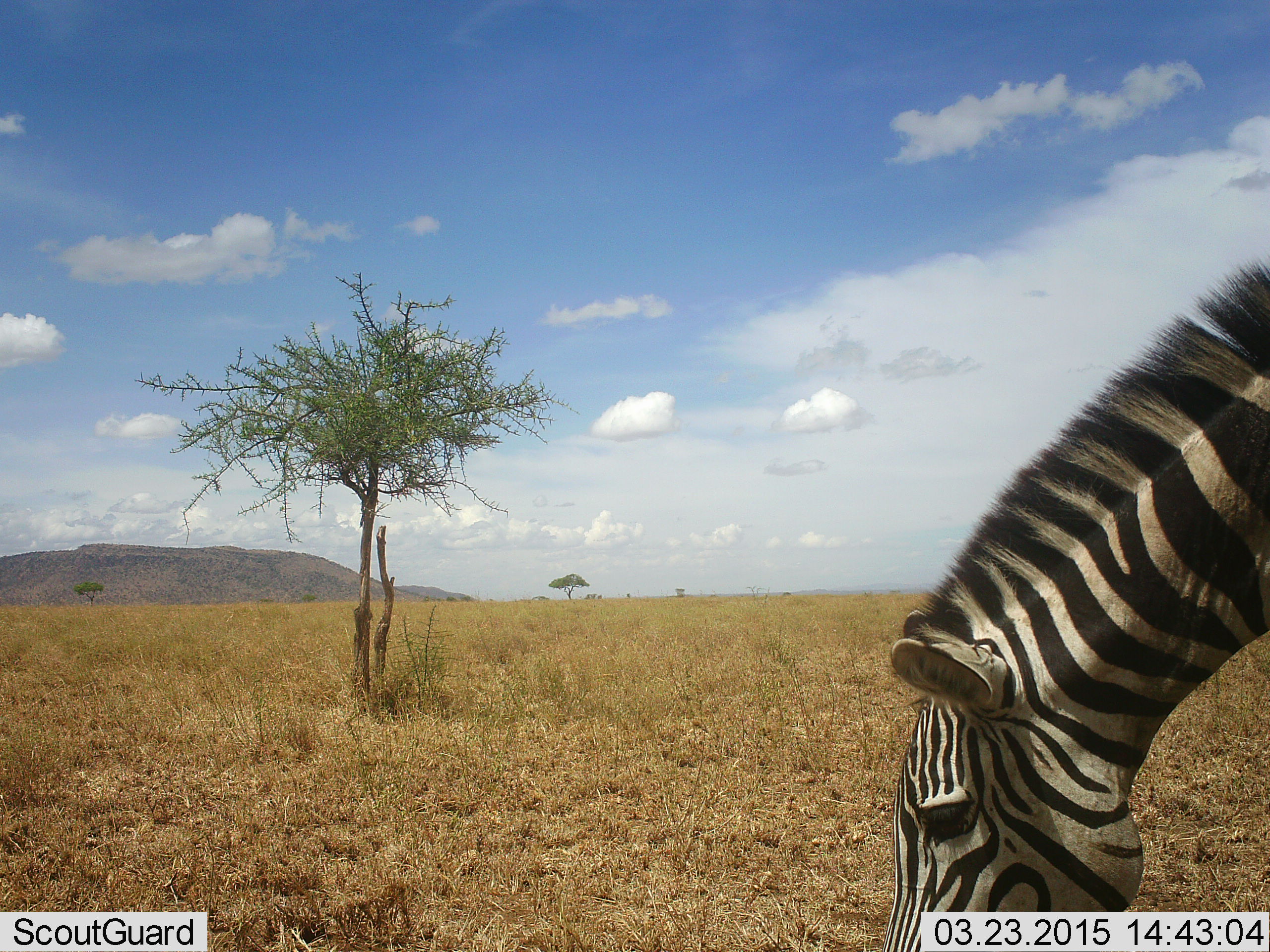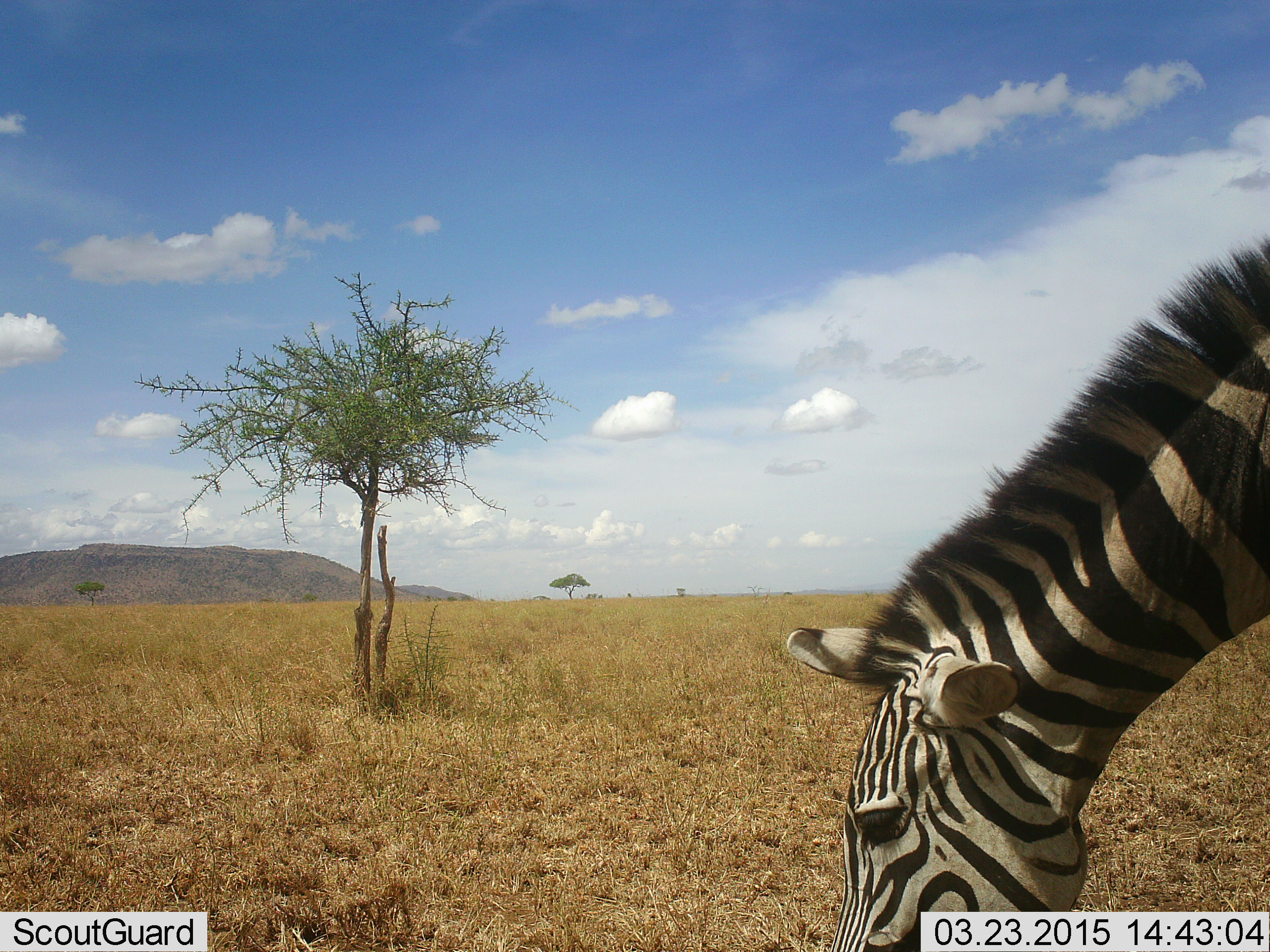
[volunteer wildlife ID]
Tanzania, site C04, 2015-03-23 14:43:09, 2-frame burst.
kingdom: Animalia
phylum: Chordata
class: Mammalia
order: Perissodactyla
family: Equidae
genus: Equus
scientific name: Equus quagga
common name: plains zebra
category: zebra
Zebra (plains zebra) (Equus quagga), count 1. Behavior (volunteer vote fractions): standing 10%, resting 0%, moving 10%, interacting 0%. Young present (vote fraction): 0%. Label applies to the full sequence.